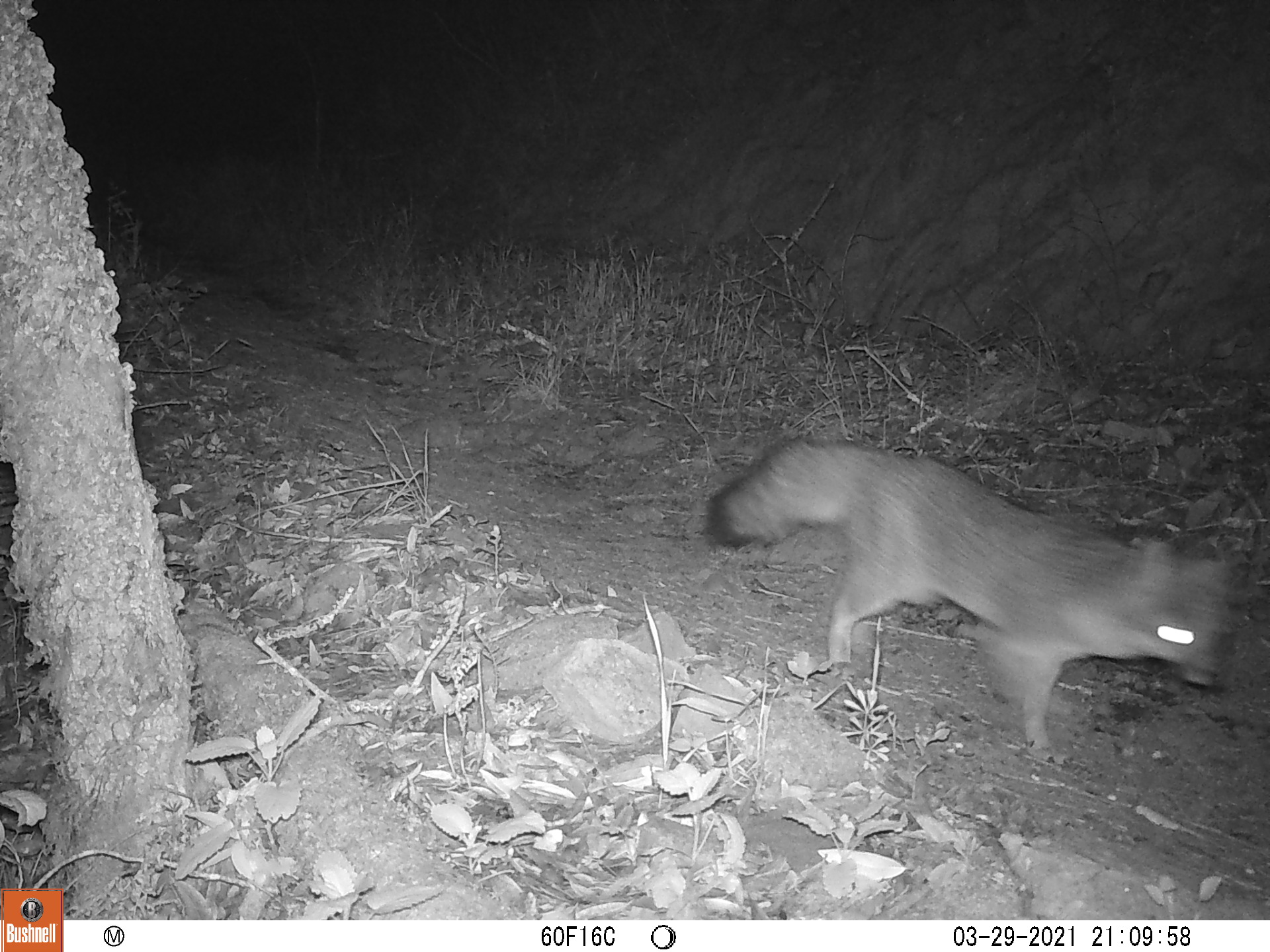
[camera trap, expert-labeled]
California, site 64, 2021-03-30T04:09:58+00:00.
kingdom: Animalia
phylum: Chordata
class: Mammalia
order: Carnivora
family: Canidae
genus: Urocyon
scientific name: Urocyon cinereoargenteus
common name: gray fox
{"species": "gray fox (Urocyon cinereoargenteus)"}